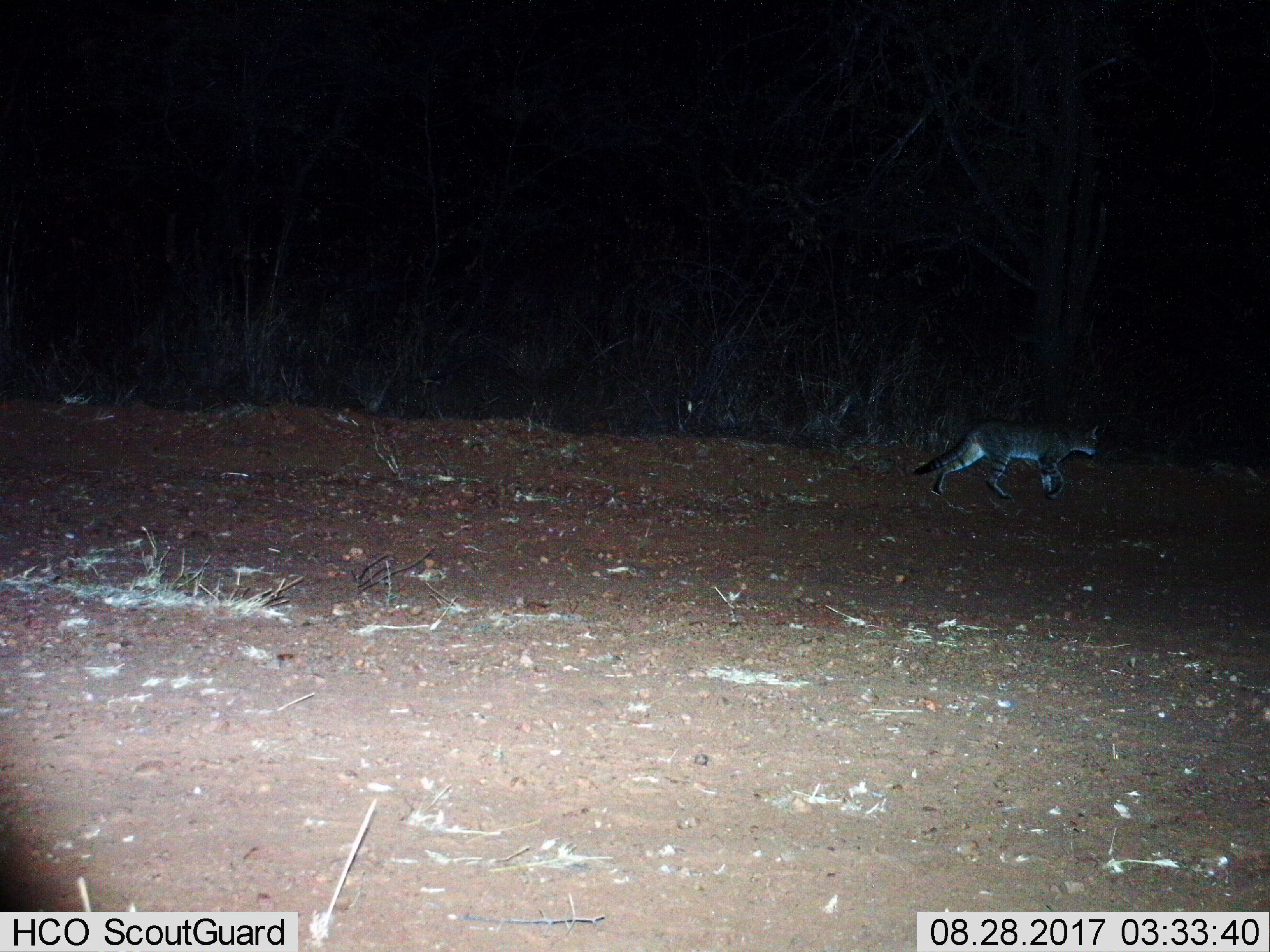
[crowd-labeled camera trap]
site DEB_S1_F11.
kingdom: Animalia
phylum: Chordata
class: Mammalia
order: Carnivora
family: Felidae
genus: Felis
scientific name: Felis lybica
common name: african wild cat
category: africanwildcat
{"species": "africanwildcat (african wild cat) (Felis lybica)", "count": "1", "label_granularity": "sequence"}